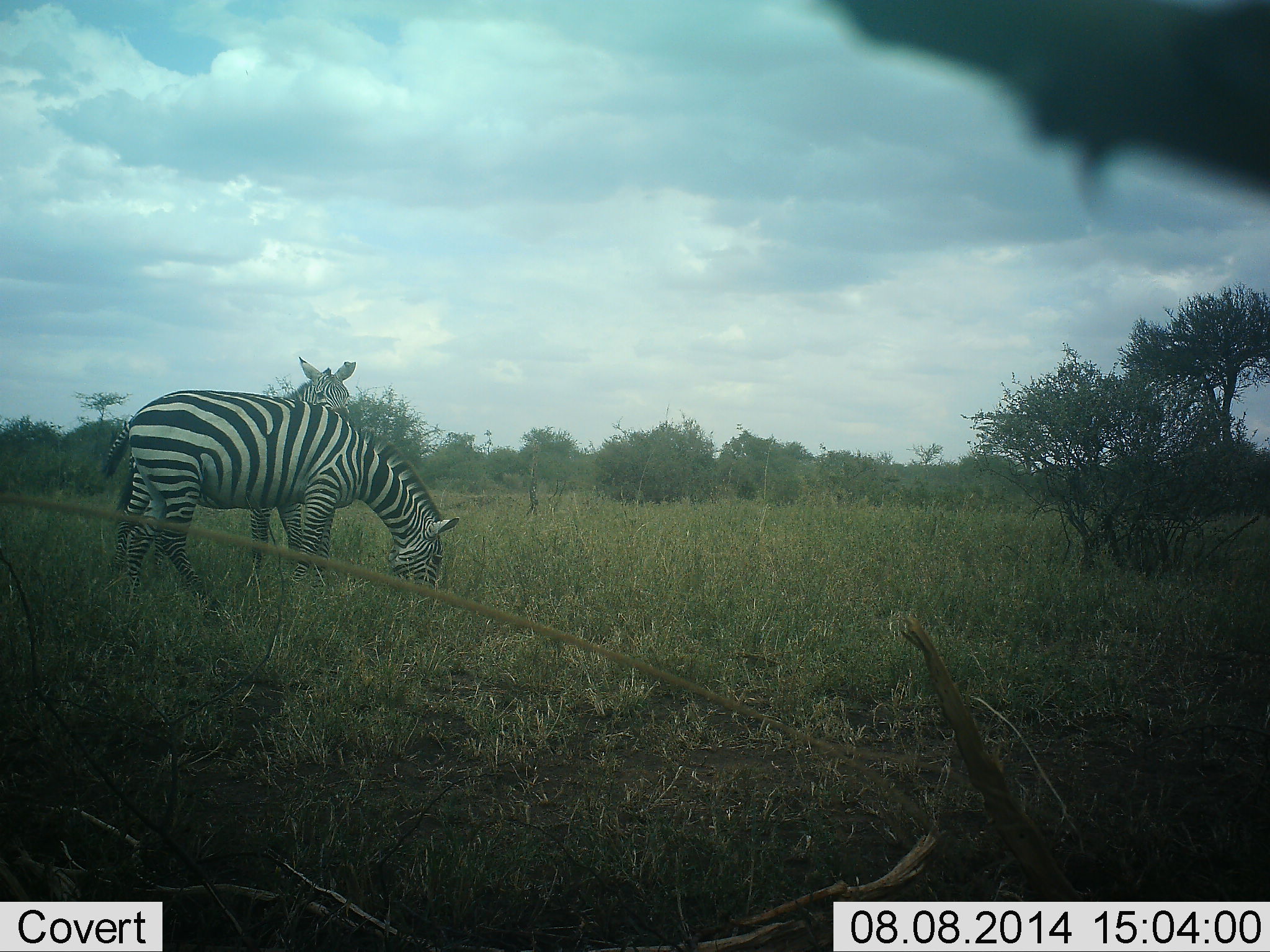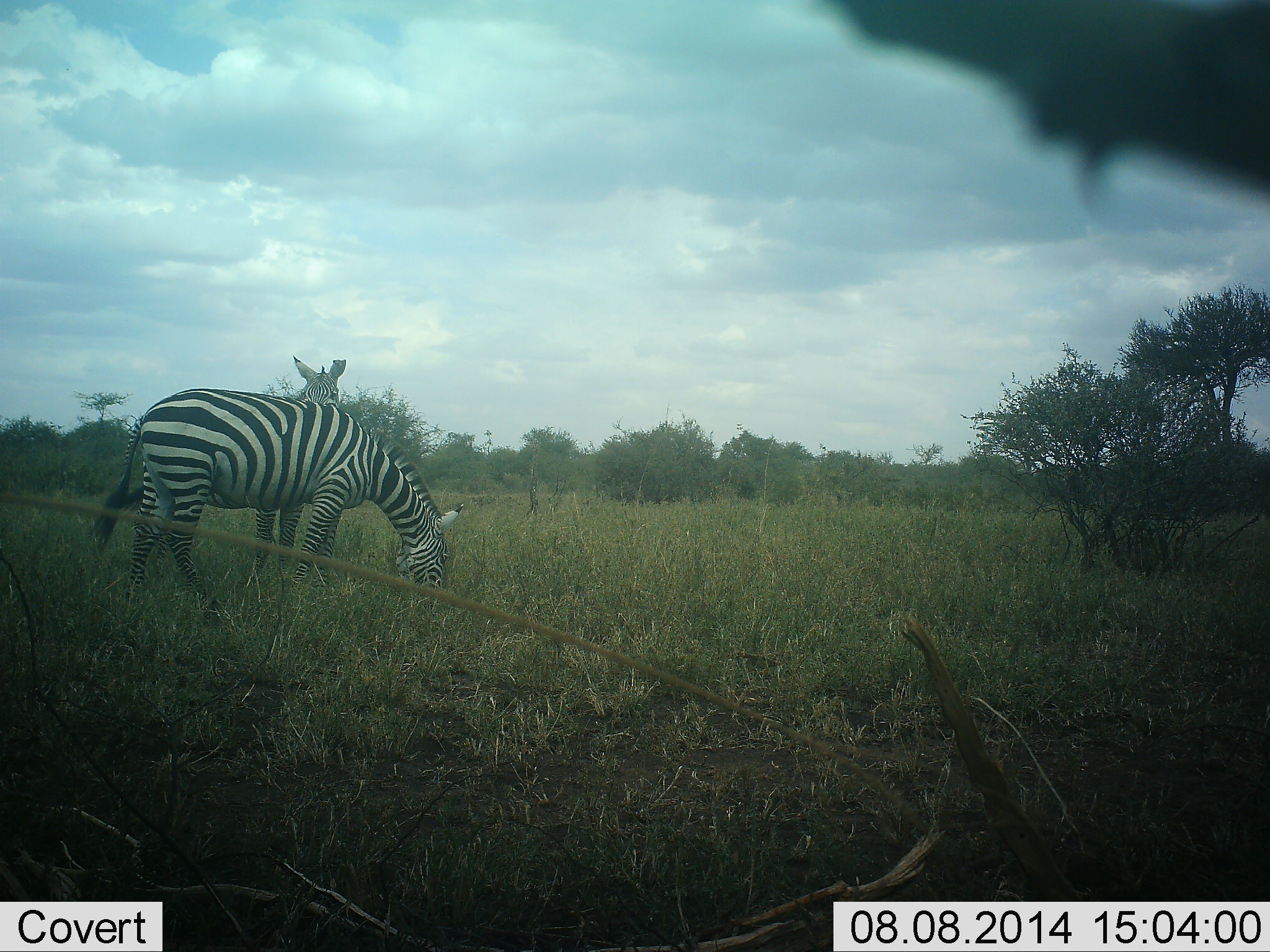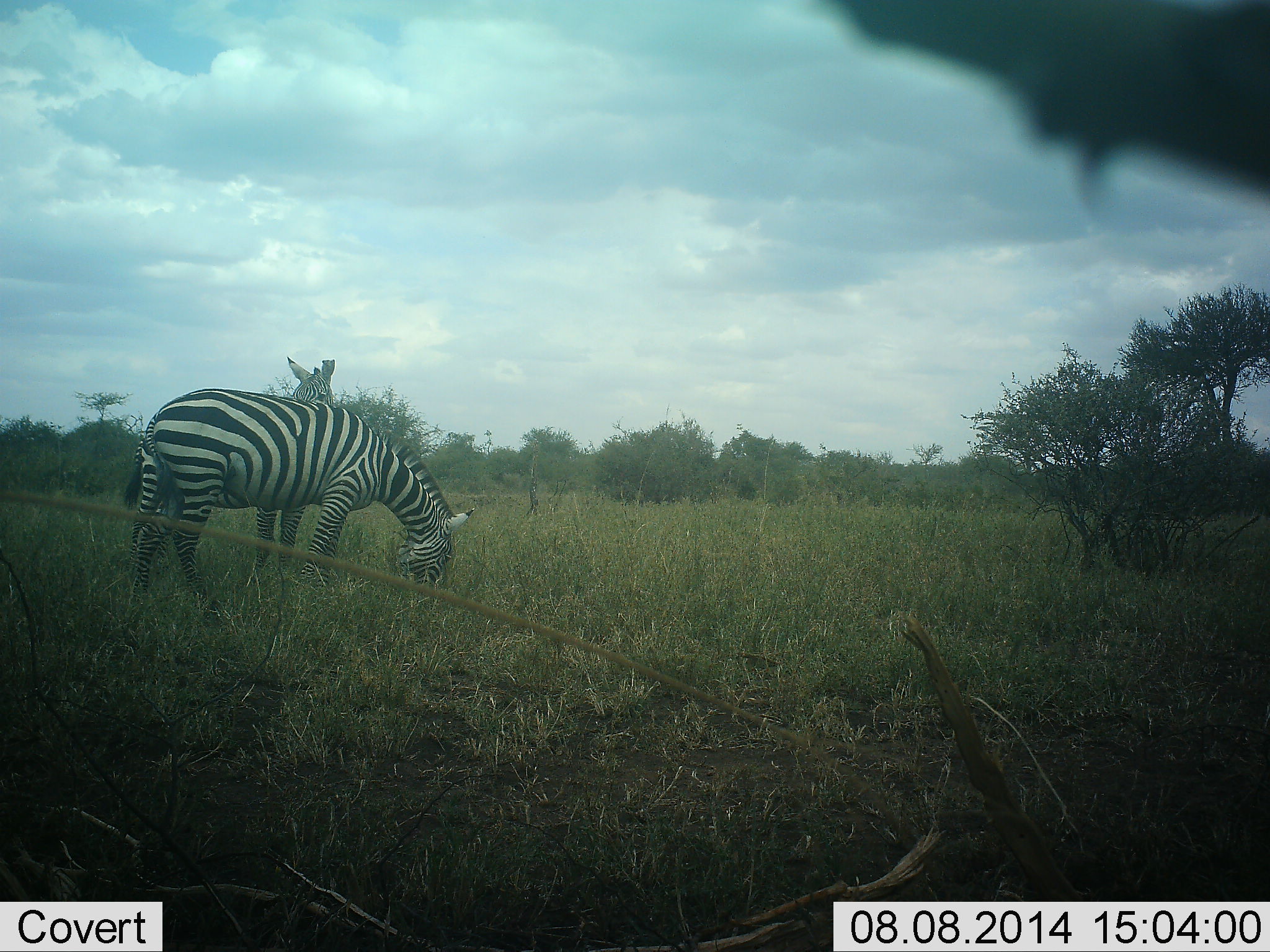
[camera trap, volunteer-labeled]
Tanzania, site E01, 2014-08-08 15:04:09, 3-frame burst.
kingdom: Animalia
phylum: Chordata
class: Mammalia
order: Perissodactyla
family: Equidae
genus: Equus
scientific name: Equus quagga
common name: plains zebra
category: zebra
Zebra (plains zebra) (Equus quagga), count 2. Behavior (volunteer vote fractions): standing 80%, resting 0%, moving 0%, interacting 20%. Young present (vote fraction): 0%. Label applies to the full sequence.